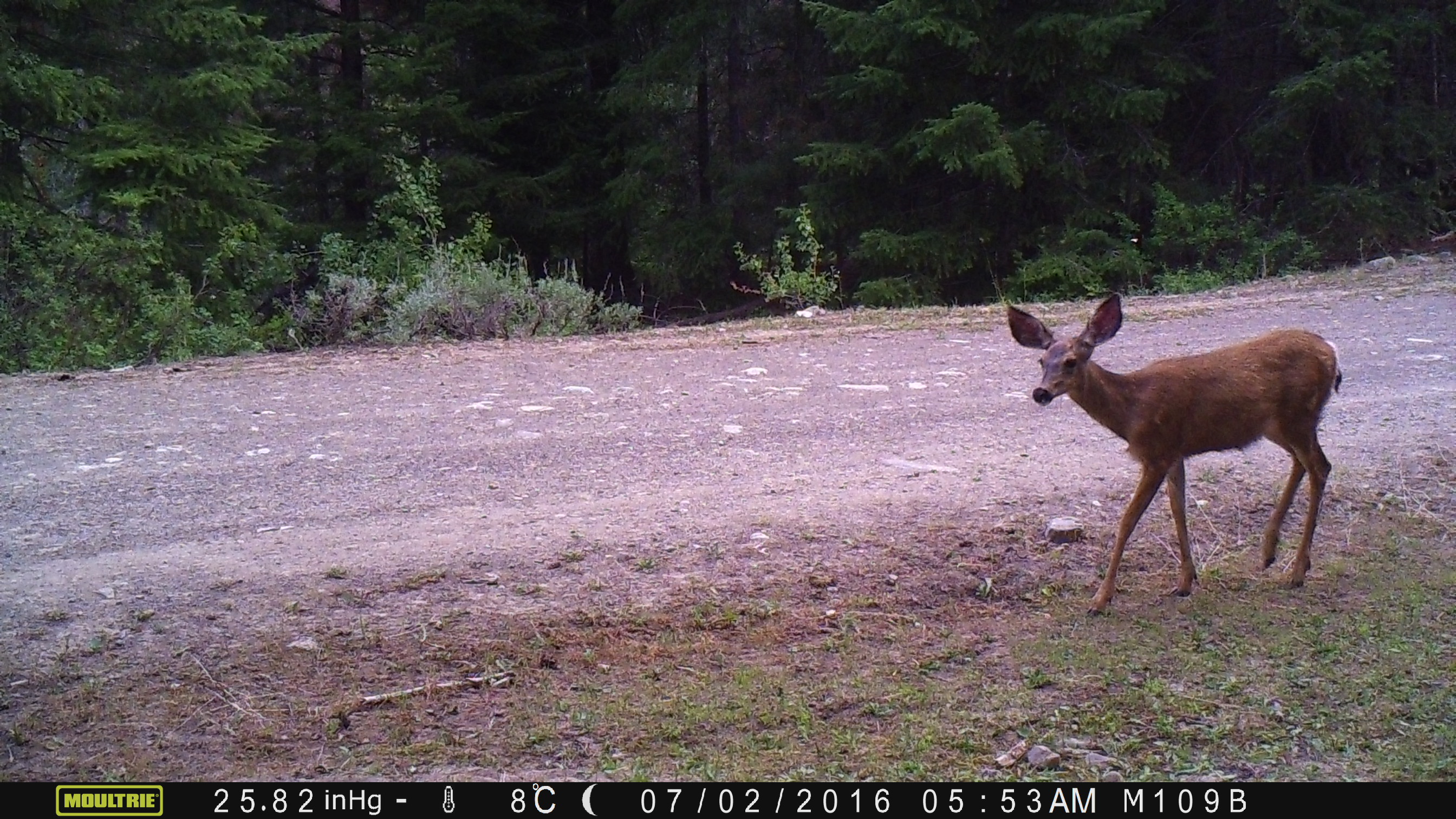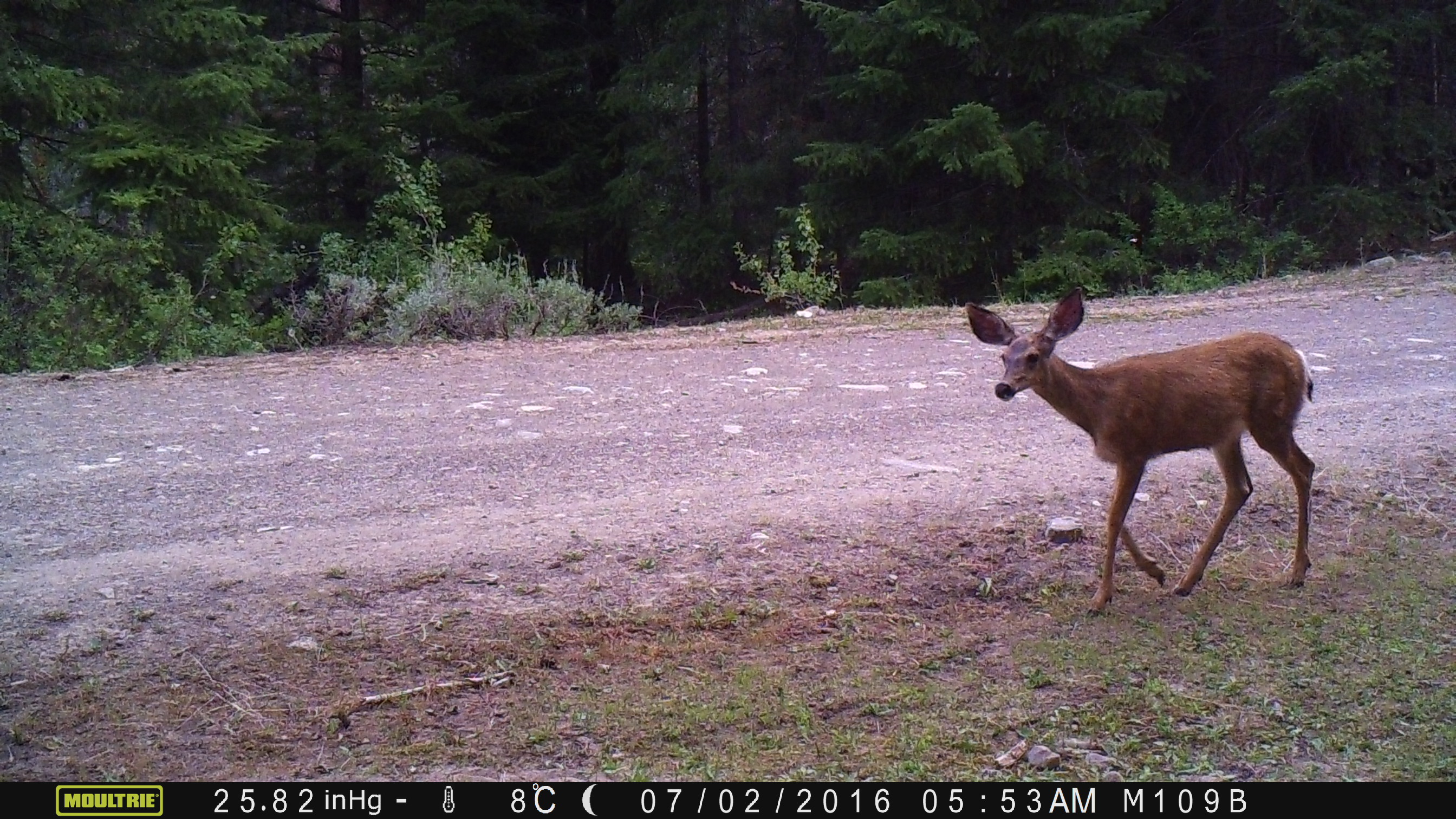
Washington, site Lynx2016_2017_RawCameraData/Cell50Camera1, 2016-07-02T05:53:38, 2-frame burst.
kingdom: Animalia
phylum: Chordata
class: Mammalia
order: Artiodactyla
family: Cervidae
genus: Odocoileus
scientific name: Odocoileus hemionus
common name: mule deer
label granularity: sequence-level